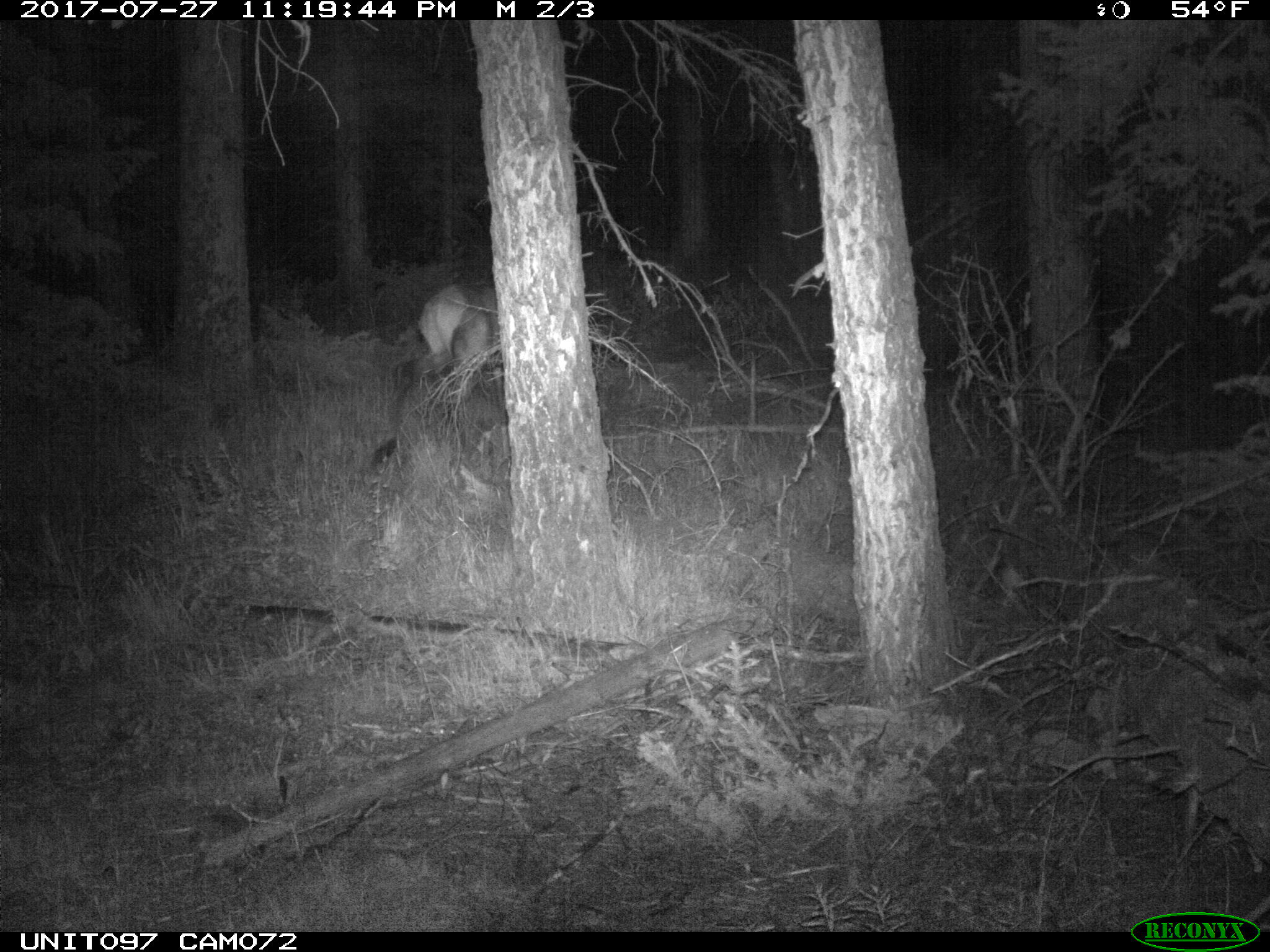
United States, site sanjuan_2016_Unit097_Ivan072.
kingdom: Animalia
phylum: Chordata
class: Mammalia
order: Artiodactyla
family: Cervidae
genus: Cervus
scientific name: Cervus elaphus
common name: red deer